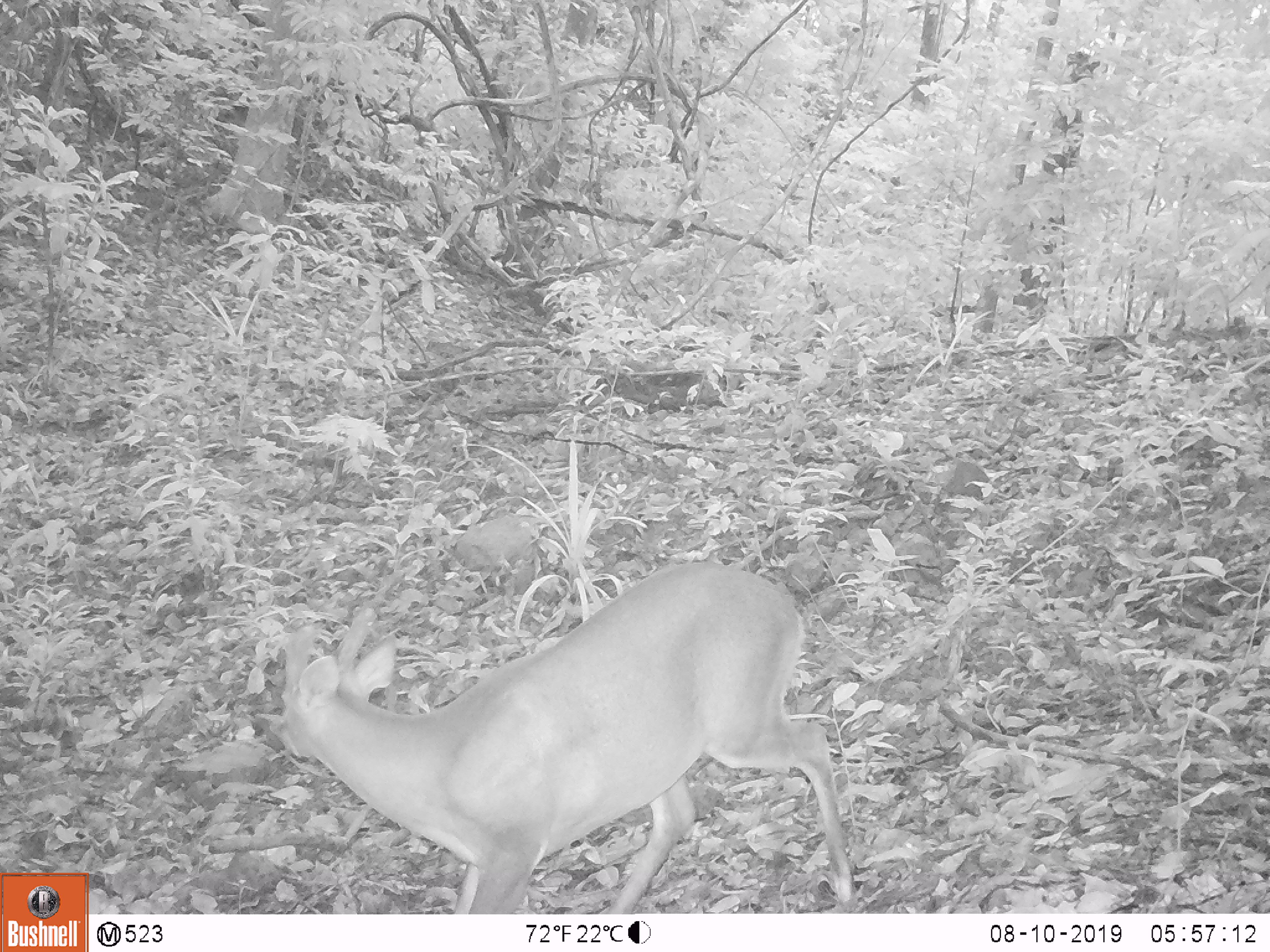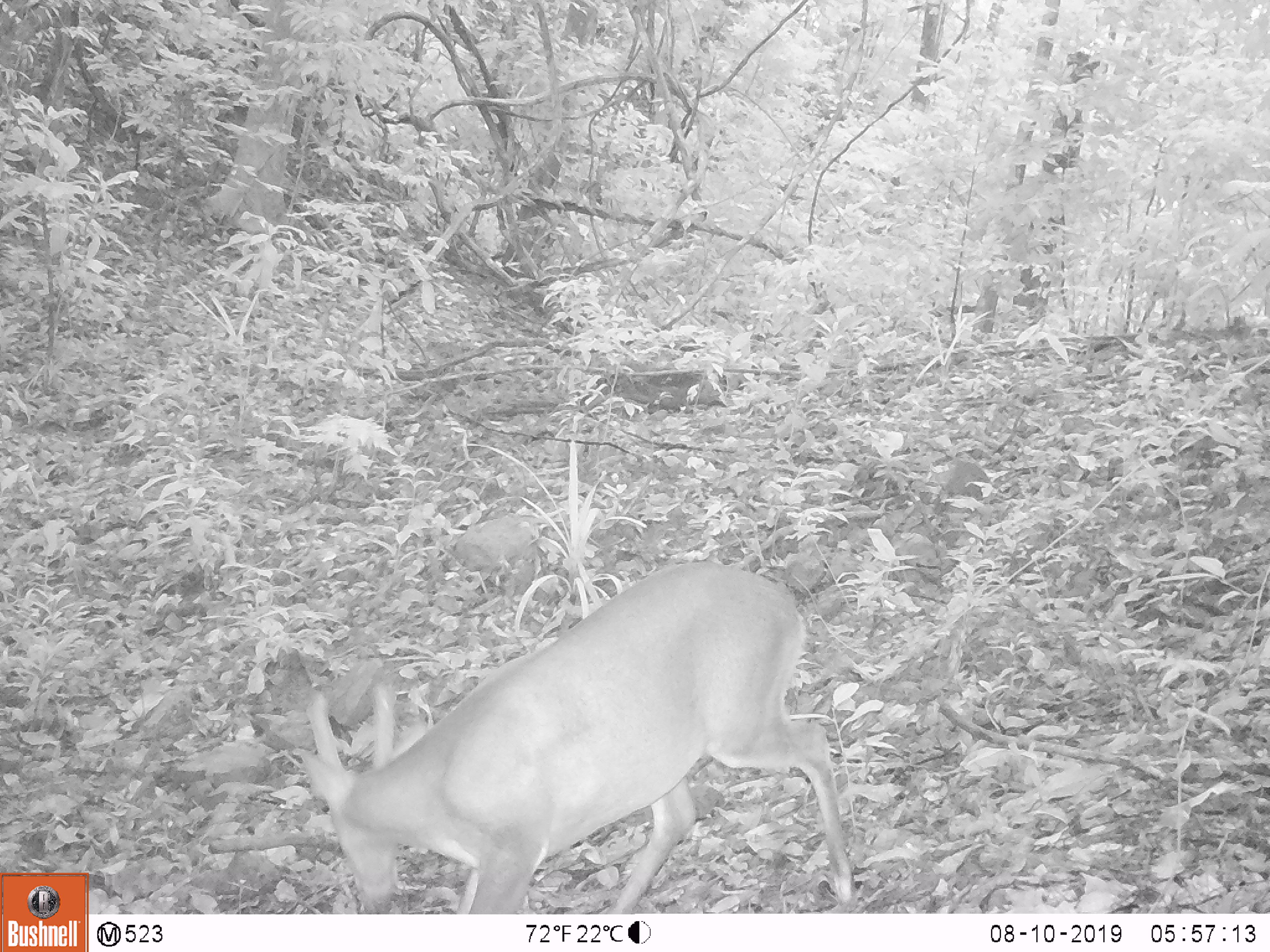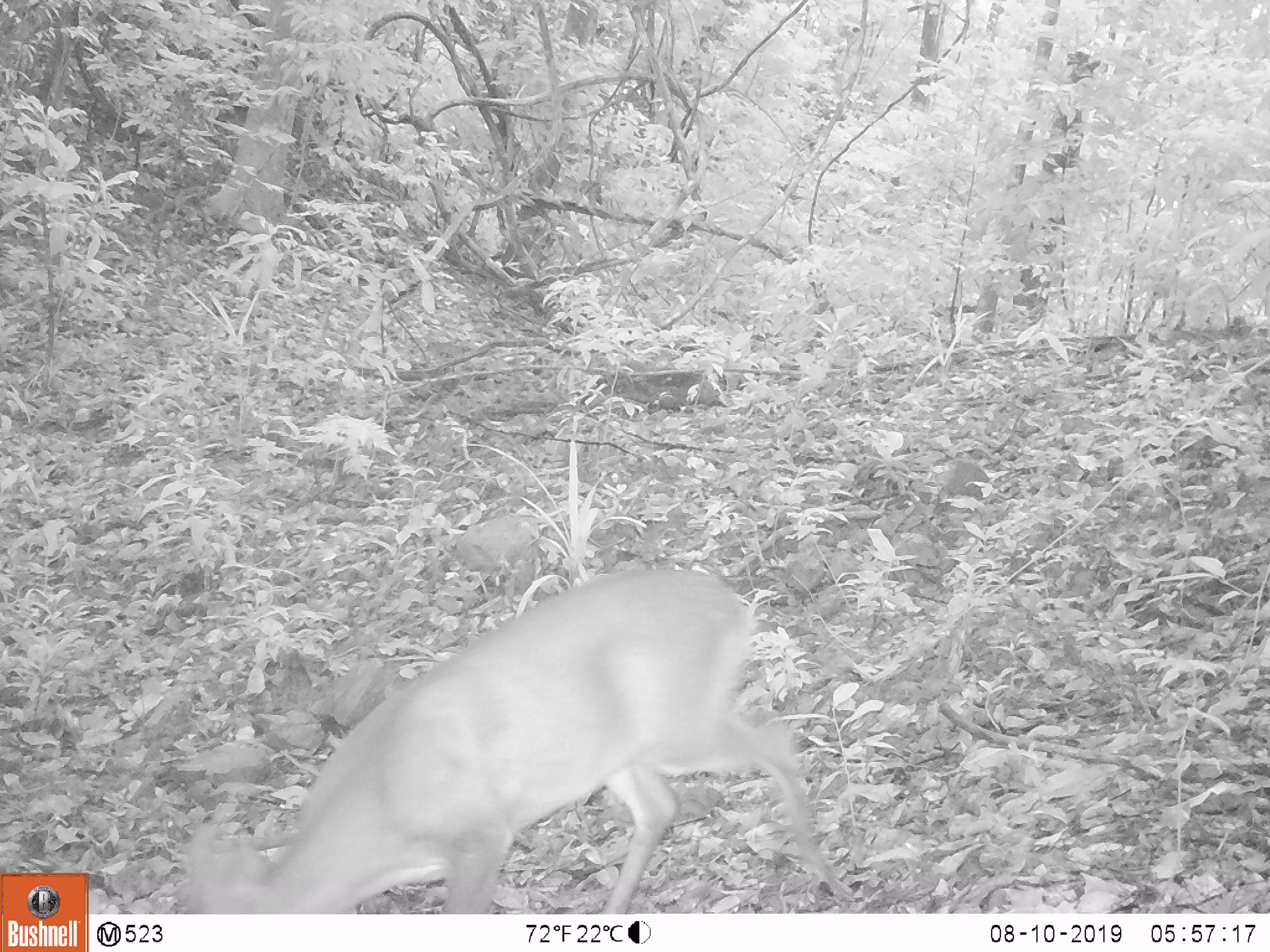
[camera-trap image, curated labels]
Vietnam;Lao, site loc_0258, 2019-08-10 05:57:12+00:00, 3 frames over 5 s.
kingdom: Animalia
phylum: Chordata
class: Mammalia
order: Artiodactyla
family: Cervidae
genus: Muntiacus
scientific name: Muntiacus vuquangensis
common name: large-antlered muntjac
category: large antlered muntjac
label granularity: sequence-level